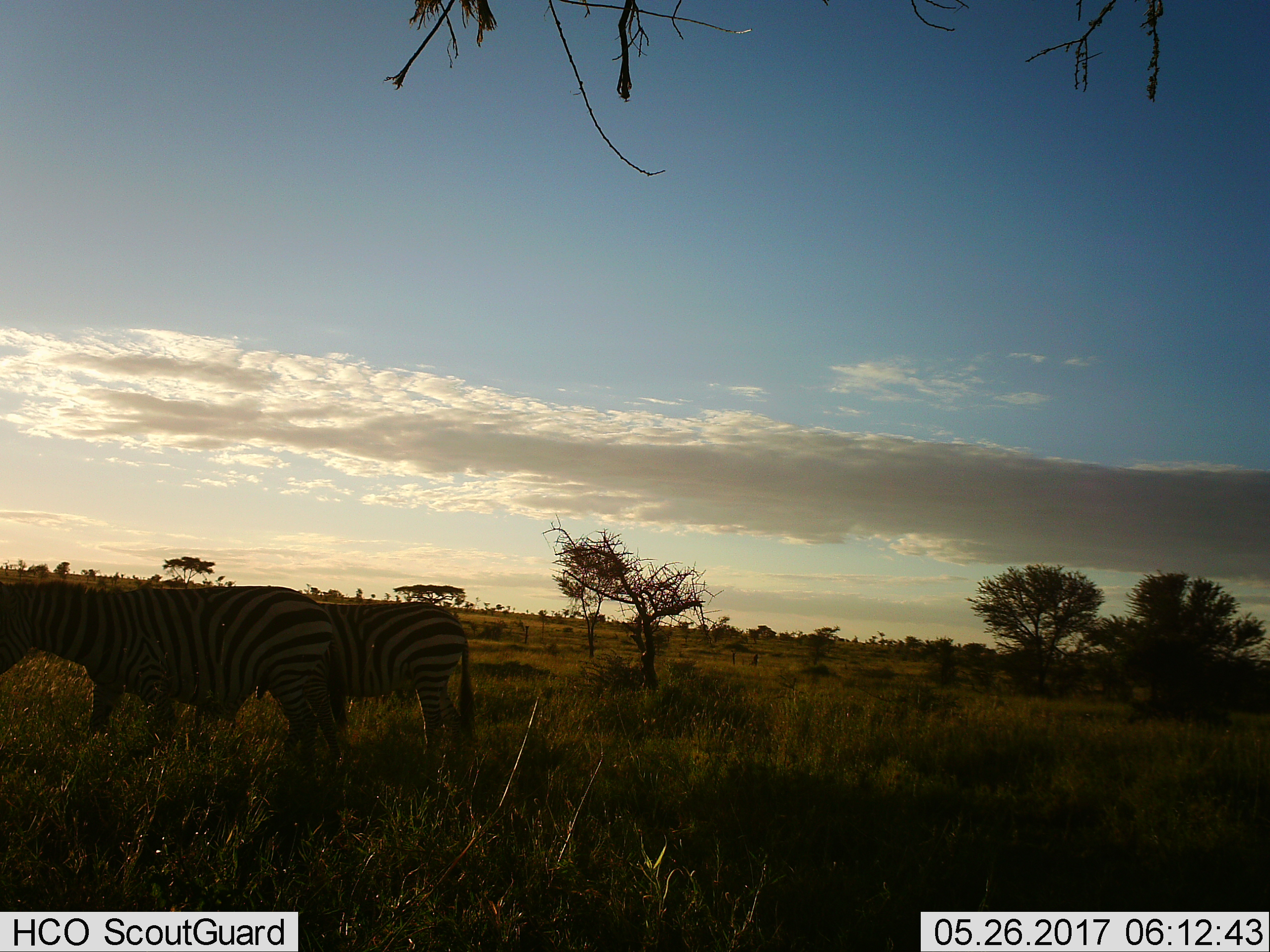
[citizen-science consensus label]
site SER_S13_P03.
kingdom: Animalia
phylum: Chordata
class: Mammalia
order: Perissodactyla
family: Equidae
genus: Equus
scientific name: Equus quagga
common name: plains zebra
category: zebraplains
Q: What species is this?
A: Zebraplains (plains zebra) (Equus quagga).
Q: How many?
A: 2.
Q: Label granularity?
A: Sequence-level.